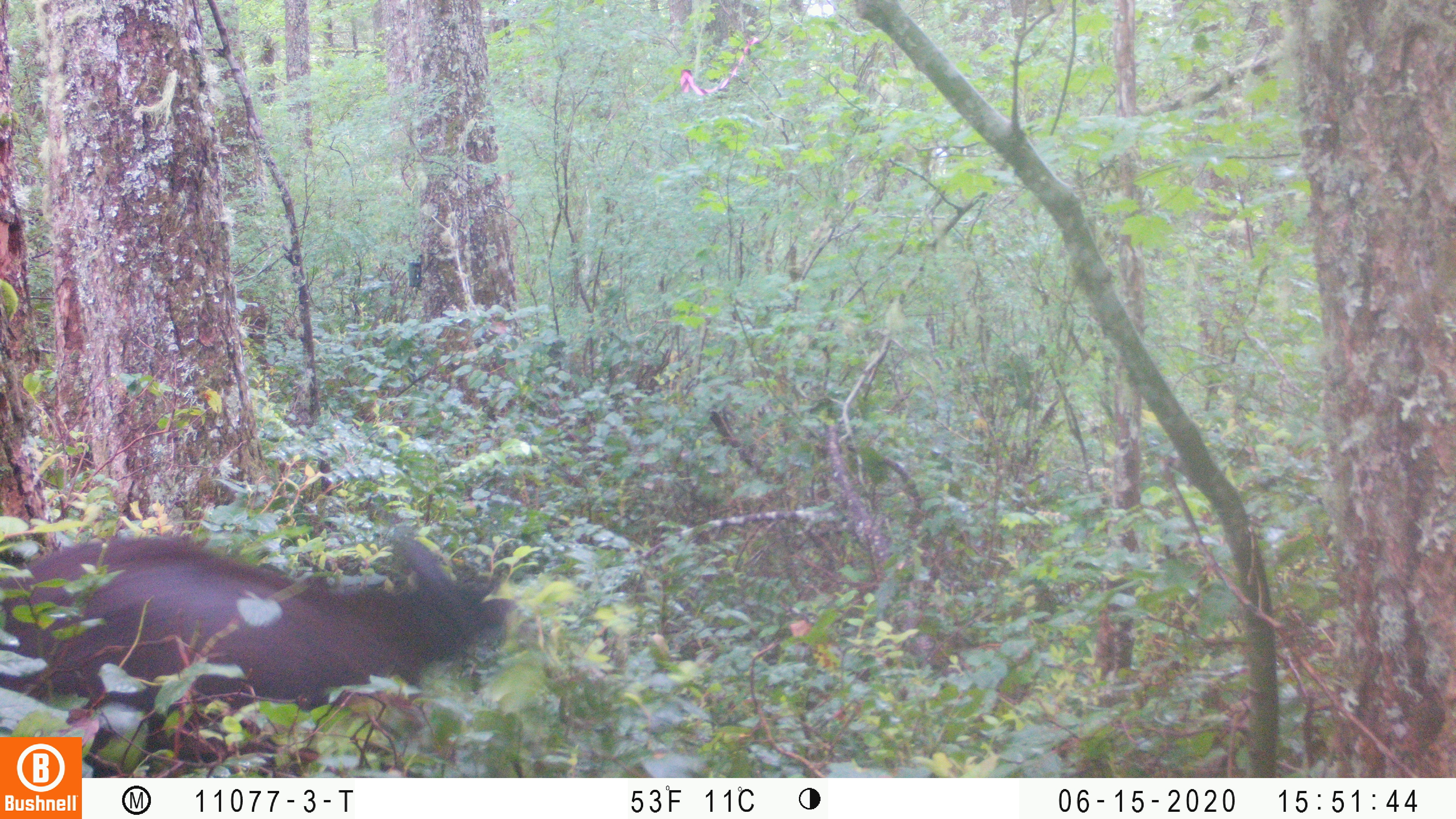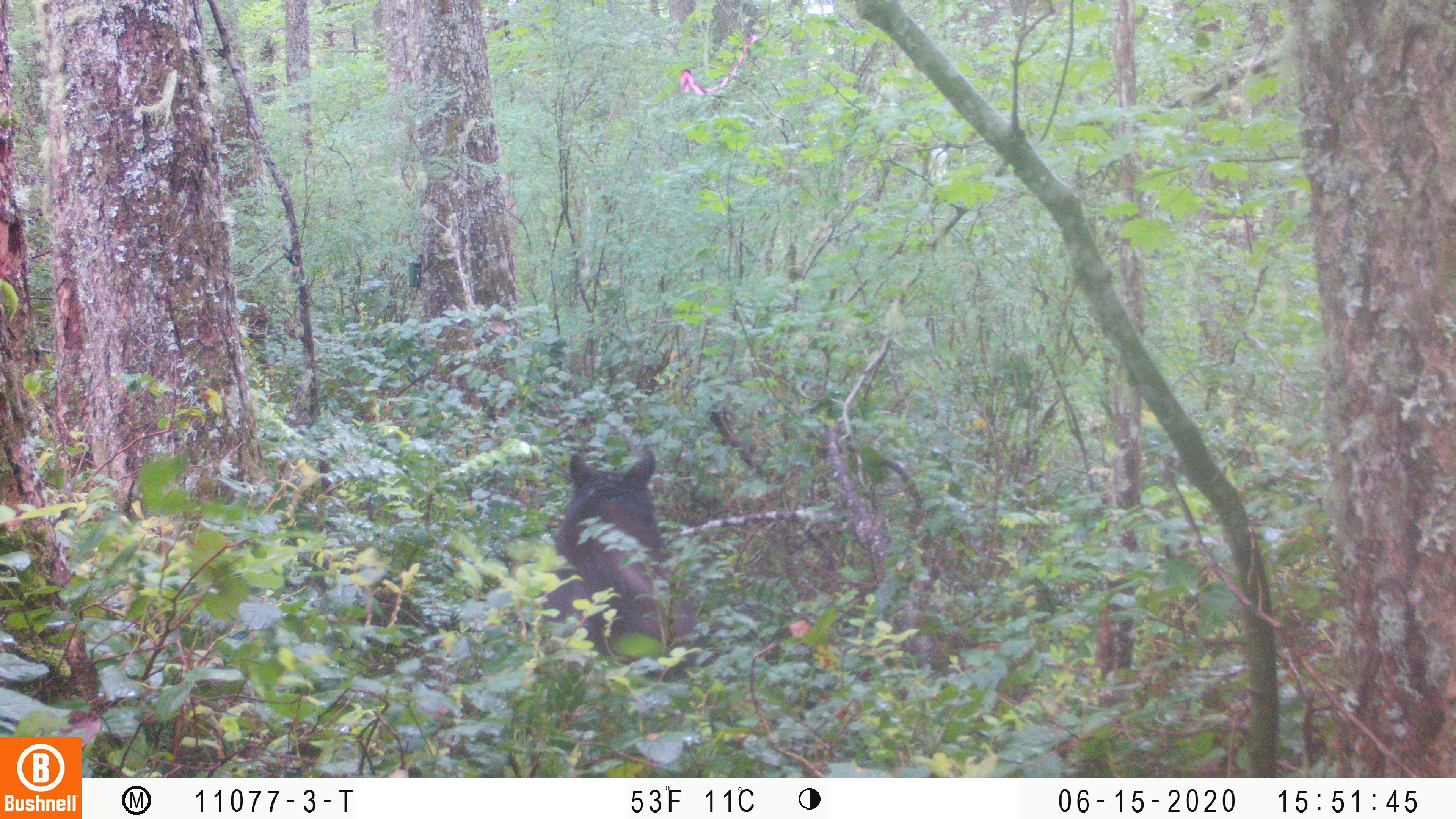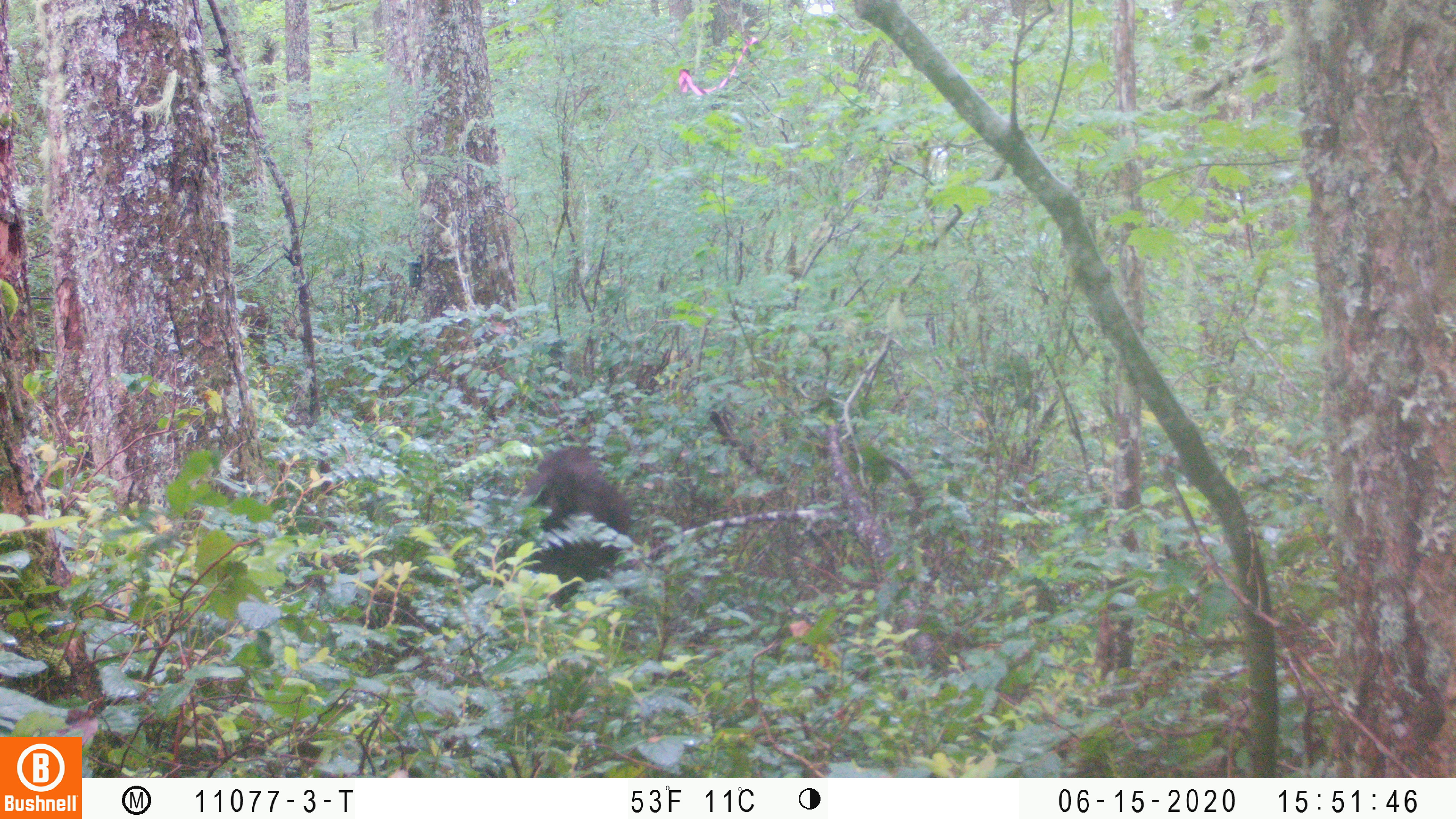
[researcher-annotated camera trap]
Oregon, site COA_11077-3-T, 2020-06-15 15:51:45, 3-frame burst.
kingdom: Animalia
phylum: Chordata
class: Mammalia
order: Carnivora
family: Ursidae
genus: Ursus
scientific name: Ursus americanus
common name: american black bear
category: black bear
Black bear (american black bear) (Ursus americanus).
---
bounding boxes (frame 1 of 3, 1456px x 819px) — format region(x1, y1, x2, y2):
black bear: region(3, 507, 531, 731)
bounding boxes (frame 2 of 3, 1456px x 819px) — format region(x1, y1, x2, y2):
black bear: region(531, 445, 667, 656)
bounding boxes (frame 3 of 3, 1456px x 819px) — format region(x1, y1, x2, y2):
black bear: region(505, 449, 639, 596)